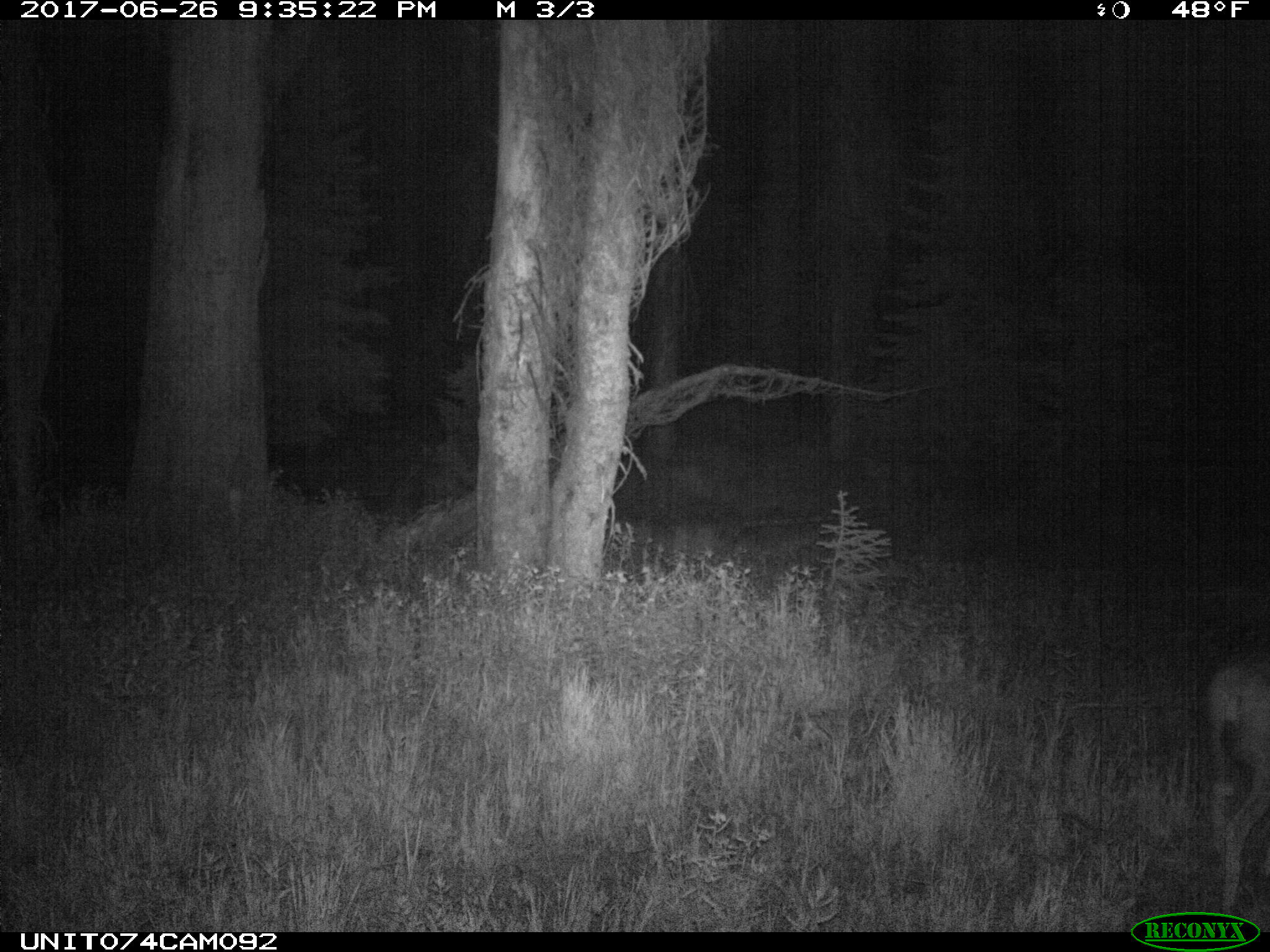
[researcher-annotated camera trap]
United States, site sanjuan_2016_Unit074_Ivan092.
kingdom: Animalia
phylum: Chordata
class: Mammalia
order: Artiodactyla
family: Cervidae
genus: Odocoileus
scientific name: Odocoileus hemionus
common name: mule deer